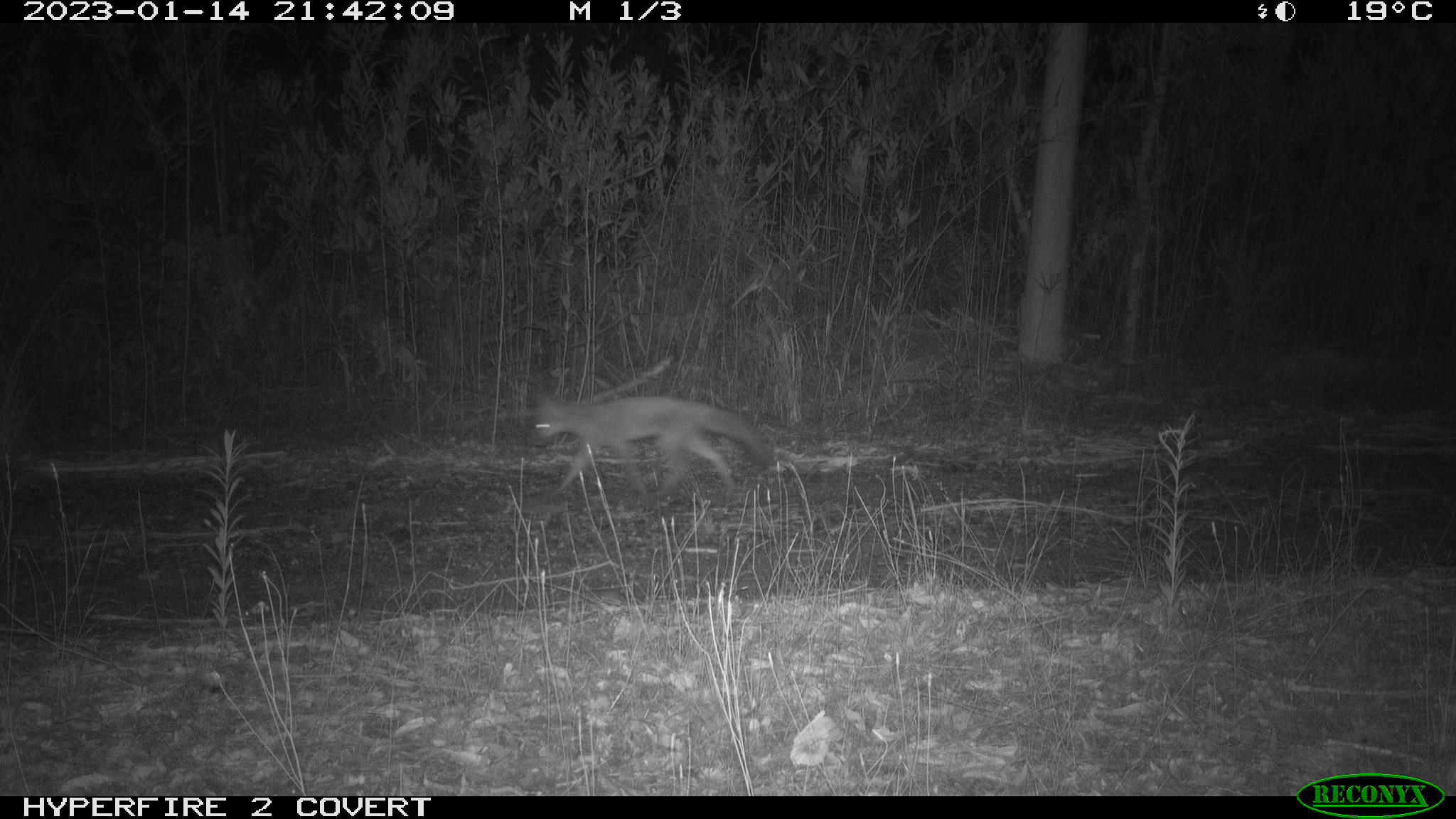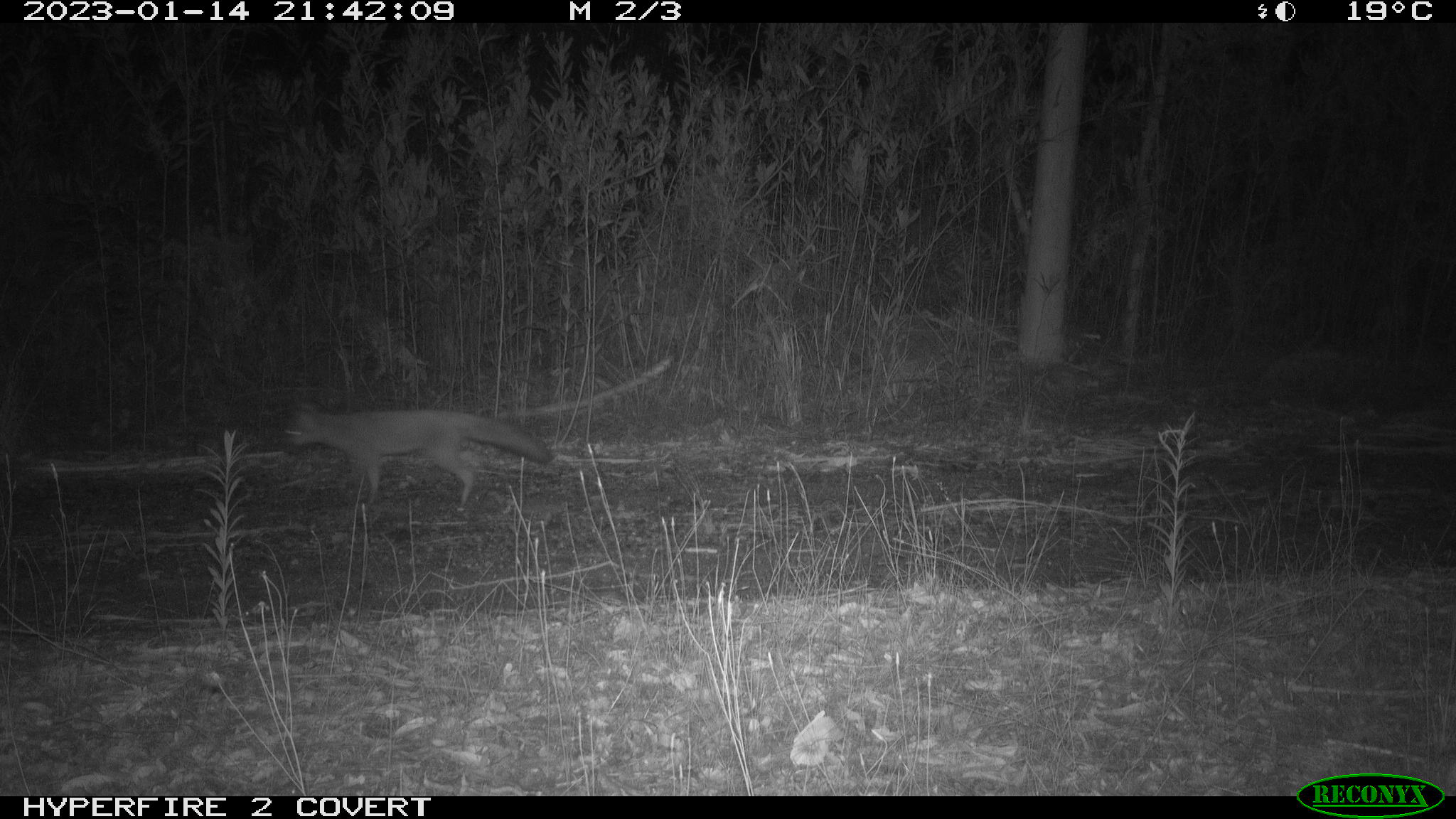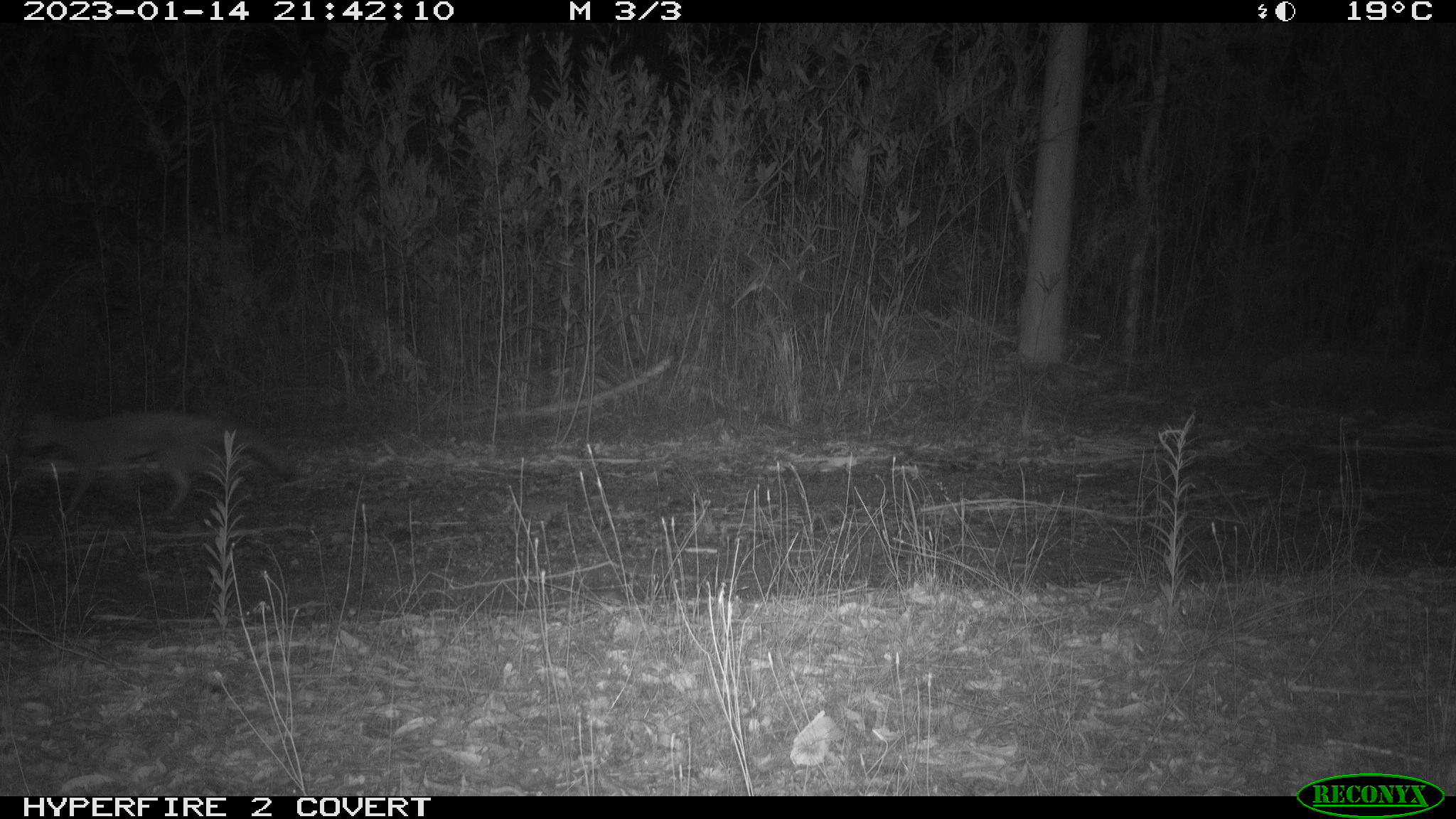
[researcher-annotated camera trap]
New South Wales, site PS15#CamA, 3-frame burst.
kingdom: Animalia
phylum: Chordata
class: Mammalia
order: Carnivora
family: Canidae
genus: Vulpes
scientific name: Vulpes vulpes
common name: red fox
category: fox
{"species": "fox (red fox) (Vulpes vulpes)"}